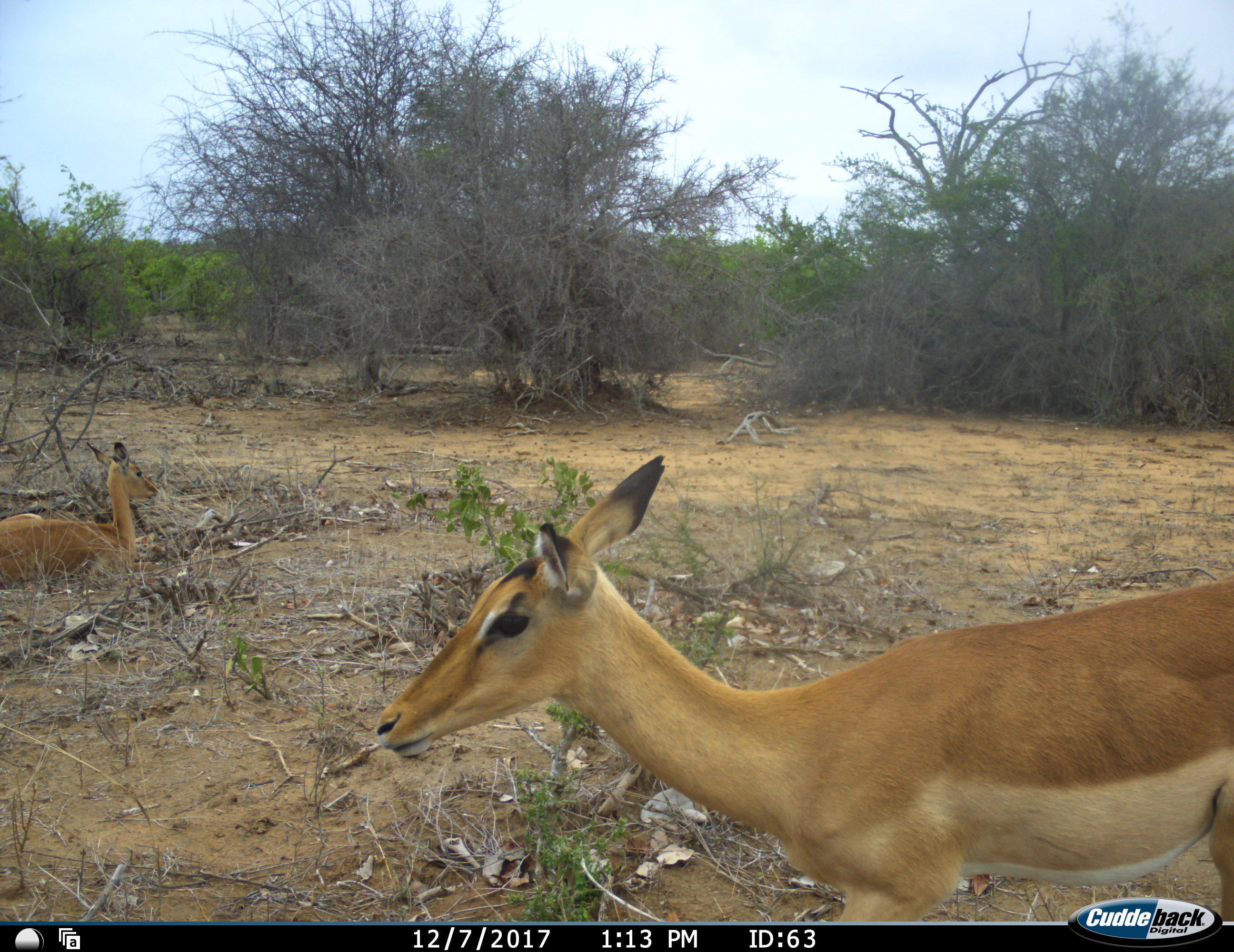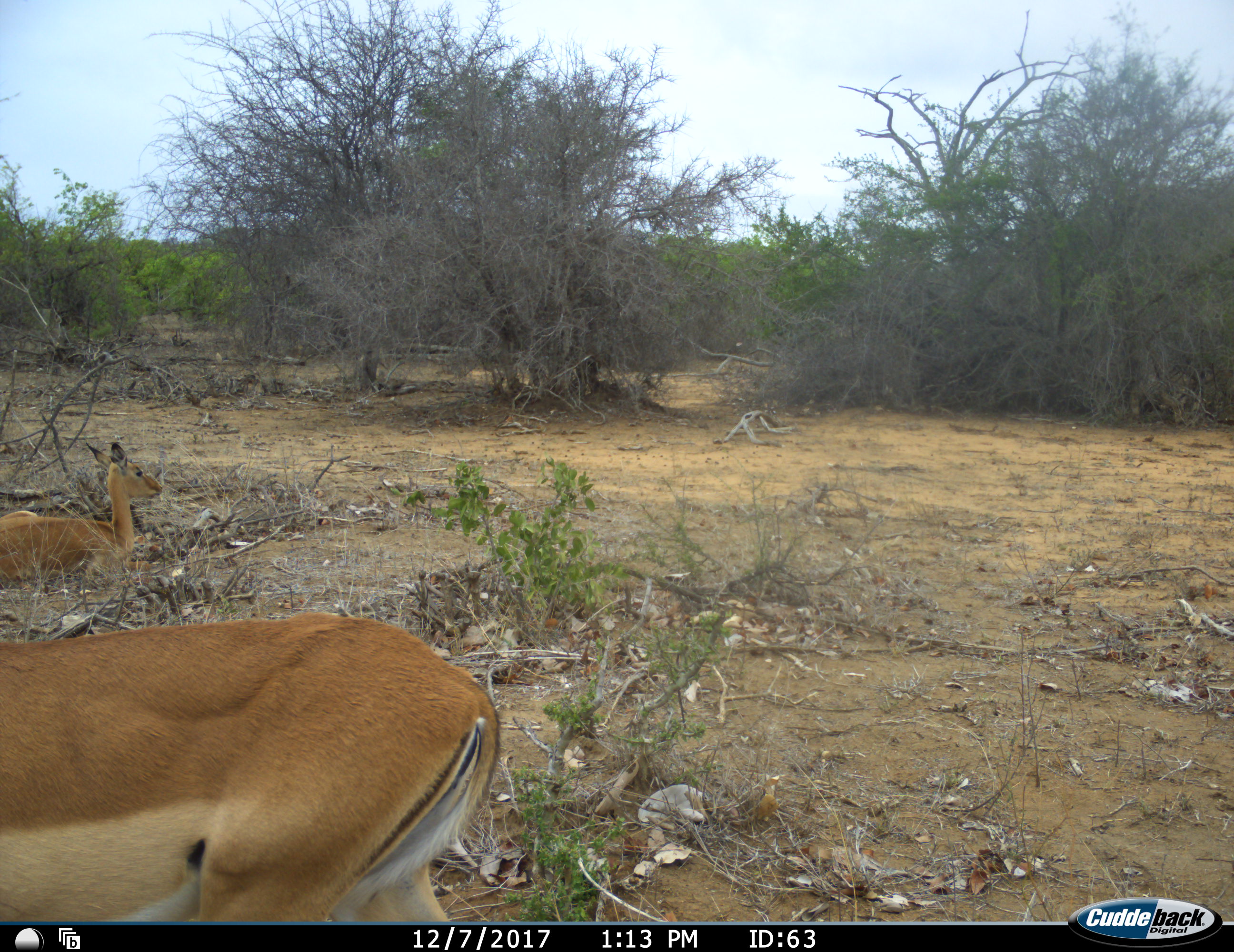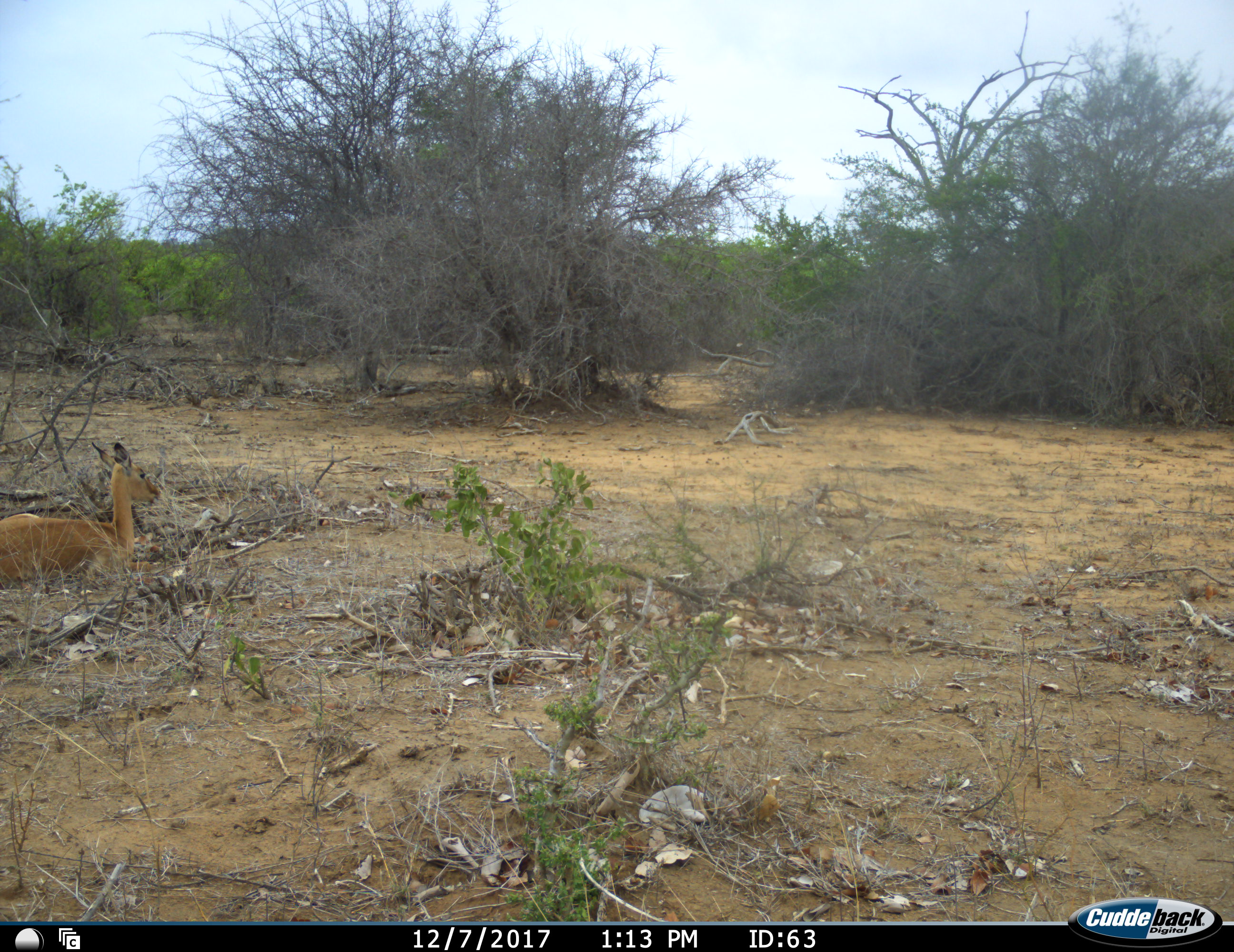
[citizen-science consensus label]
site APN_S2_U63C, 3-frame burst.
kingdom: Animalia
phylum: Chordata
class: Mammalia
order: Artiodactyla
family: Bovidae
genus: Aepyceros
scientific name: Aepyceros melampus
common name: impala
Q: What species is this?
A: Impala (Aepyceros melampus).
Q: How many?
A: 2.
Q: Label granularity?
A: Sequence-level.